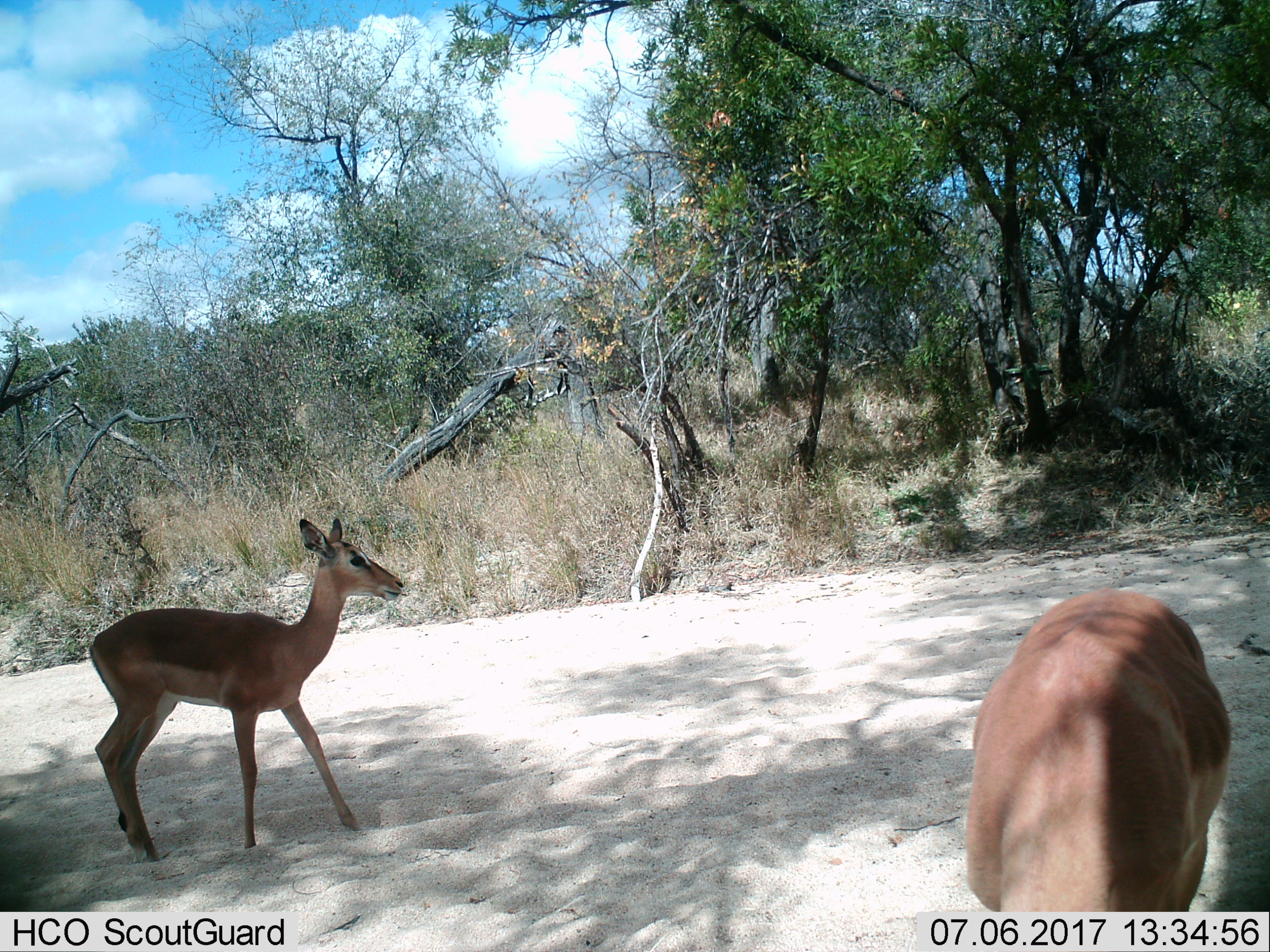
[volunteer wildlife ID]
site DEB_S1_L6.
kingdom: Animalia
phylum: Chordata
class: Mammalia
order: Artiodactyla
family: Bovidae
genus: Aepyceros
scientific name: Aepyceros melampus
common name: impala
Impala (Aepyceros melampus), count 2. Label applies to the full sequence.